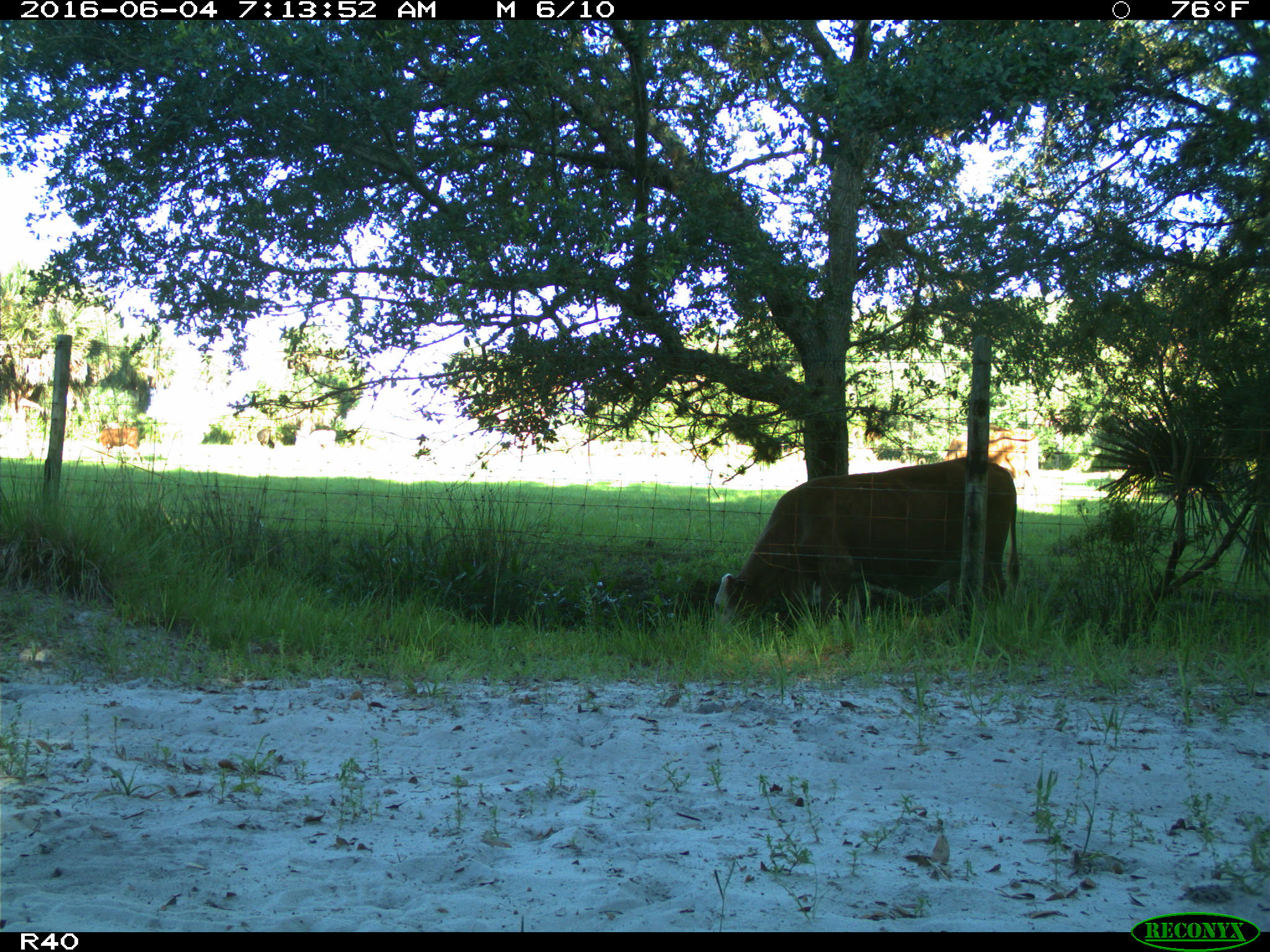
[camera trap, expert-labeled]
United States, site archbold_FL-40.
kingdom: Animalia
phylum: Chordata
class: Mammalia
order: Artiodactyla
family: Bovidae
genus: Bos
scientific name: Bos taurus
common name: domestic cow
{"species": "Bos taurus (domestic cow)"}